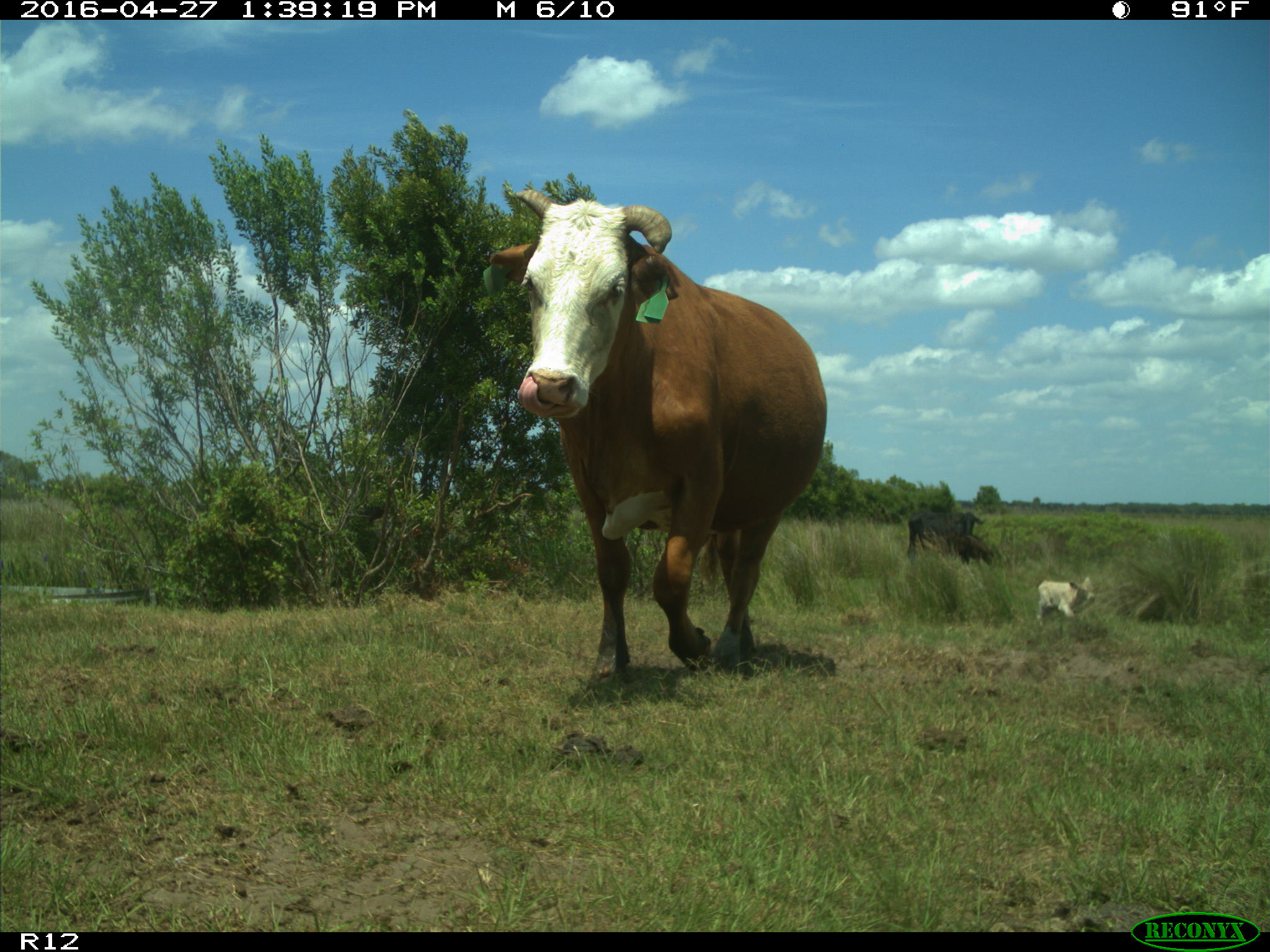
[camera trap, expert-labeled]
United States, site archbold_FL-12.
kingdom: Animalia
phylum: Chordata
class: Mammalia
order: Artiodactyla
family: Bovidae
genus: Bos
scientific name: Bos taurus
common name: domestic cow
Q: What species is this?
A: Bos taurus (domestic cow).